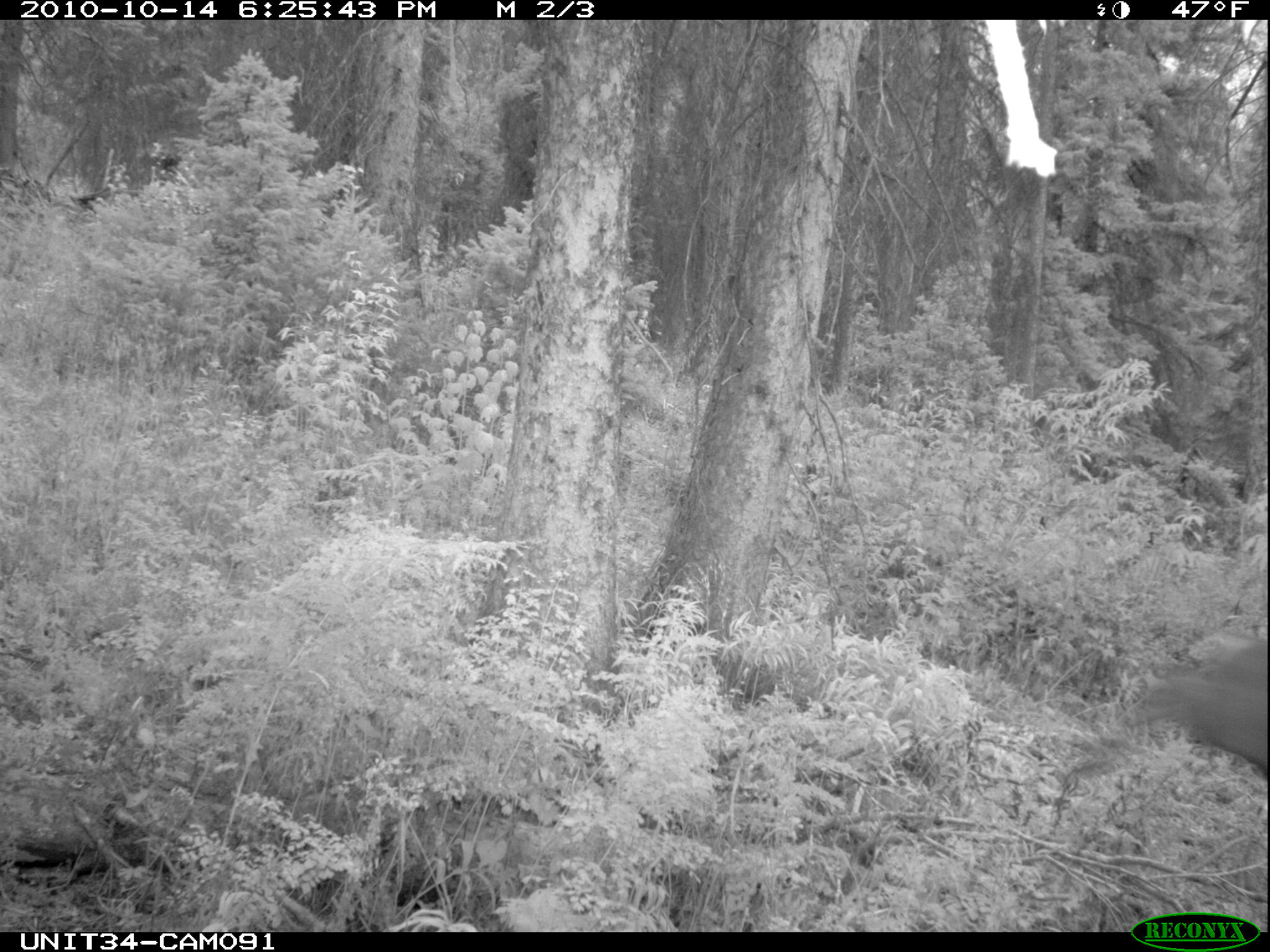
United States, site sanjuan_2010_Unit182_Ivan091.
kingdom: Animalia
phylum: Chordata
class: Mammalia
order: Artiodactyla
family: Cervidae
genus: Odocoileus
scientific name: Odocoileus hemionus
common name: mule deer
Odocoileus hemionus (mule deer).